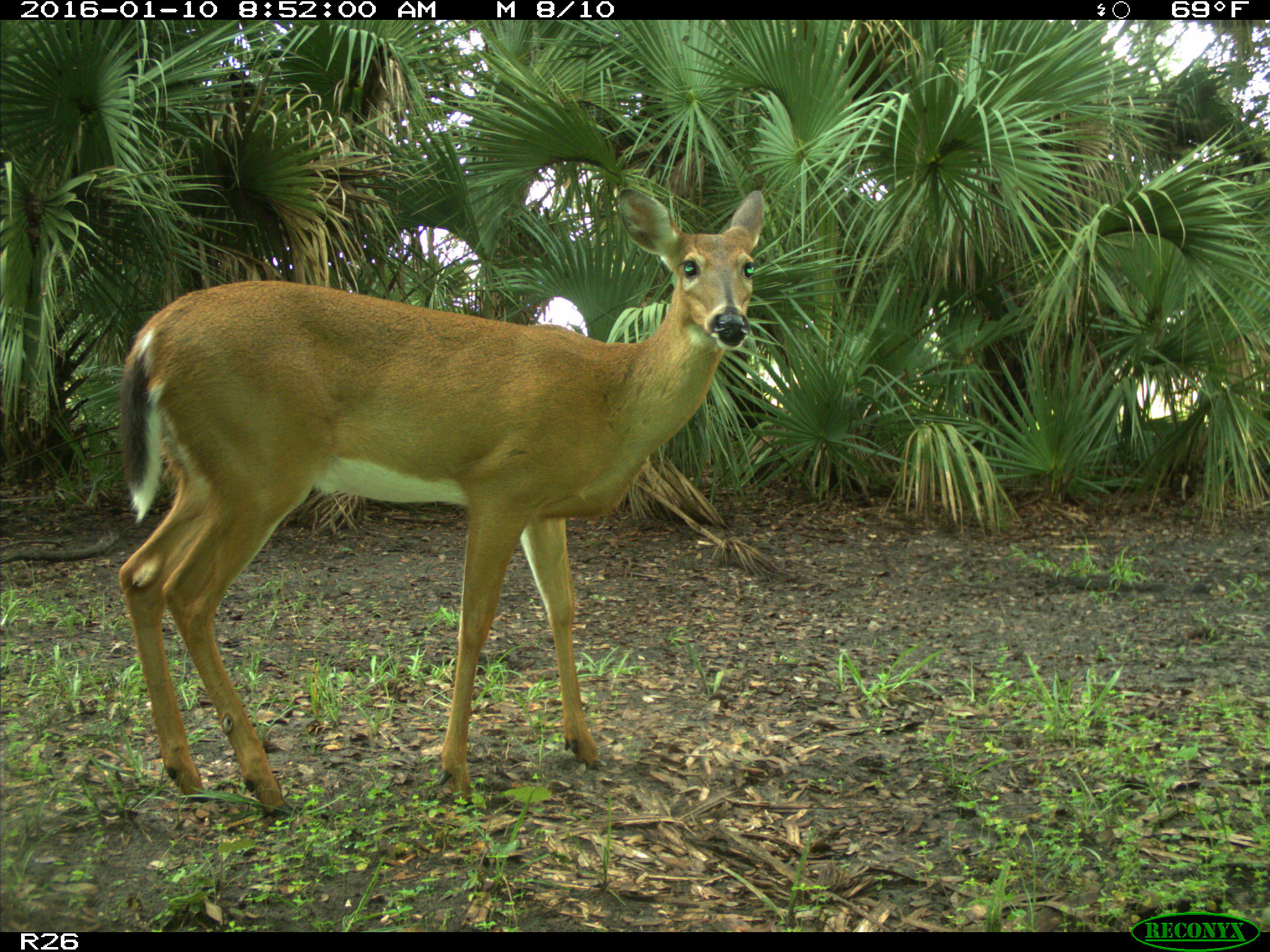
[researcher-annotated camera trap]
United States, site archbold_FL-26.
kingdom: Animalia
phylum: Chordata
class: Mammalia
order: Artiodactyla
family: Cervidae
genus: Odocoileus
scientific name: Odocoileus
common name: deer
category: unidentified deer